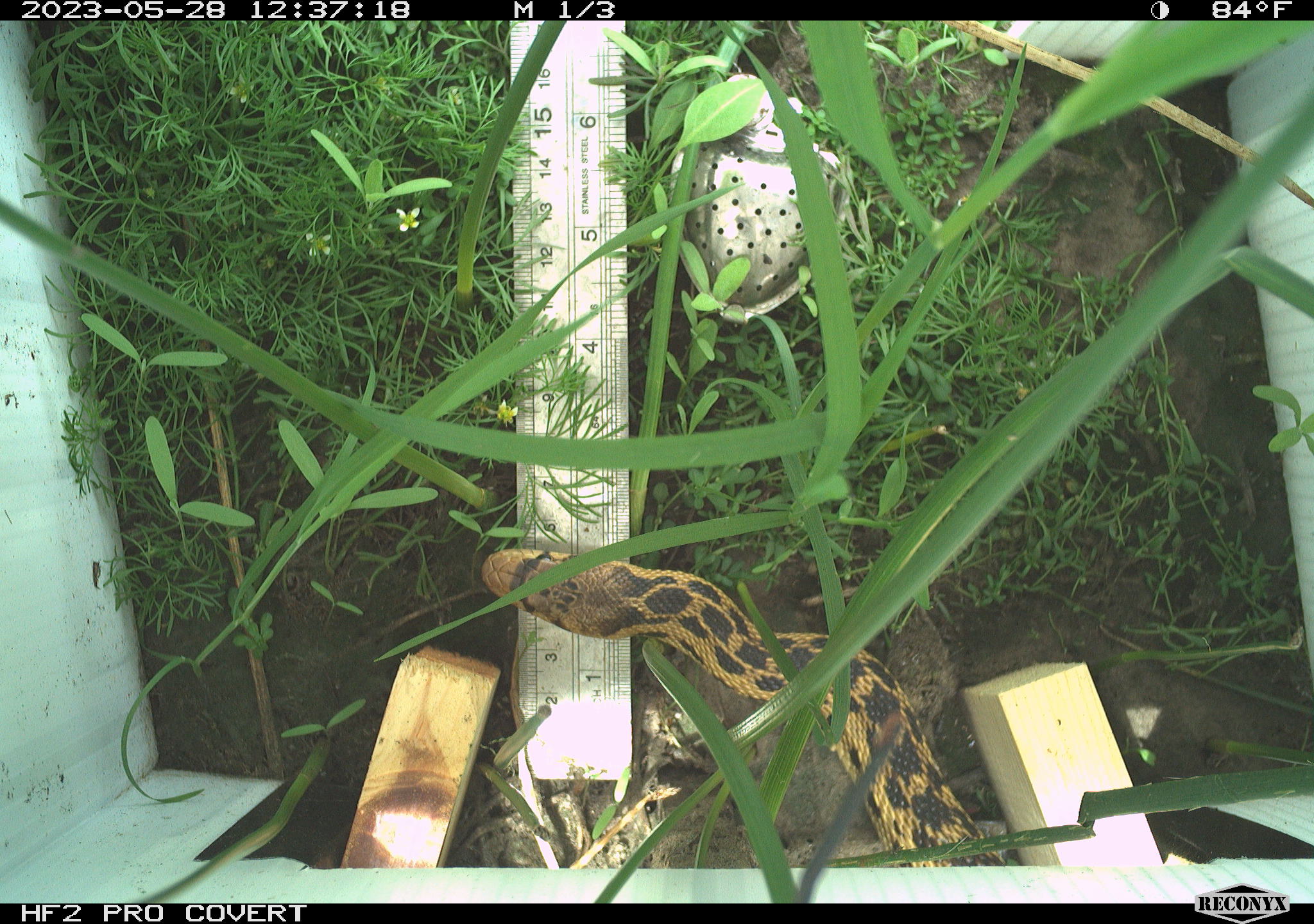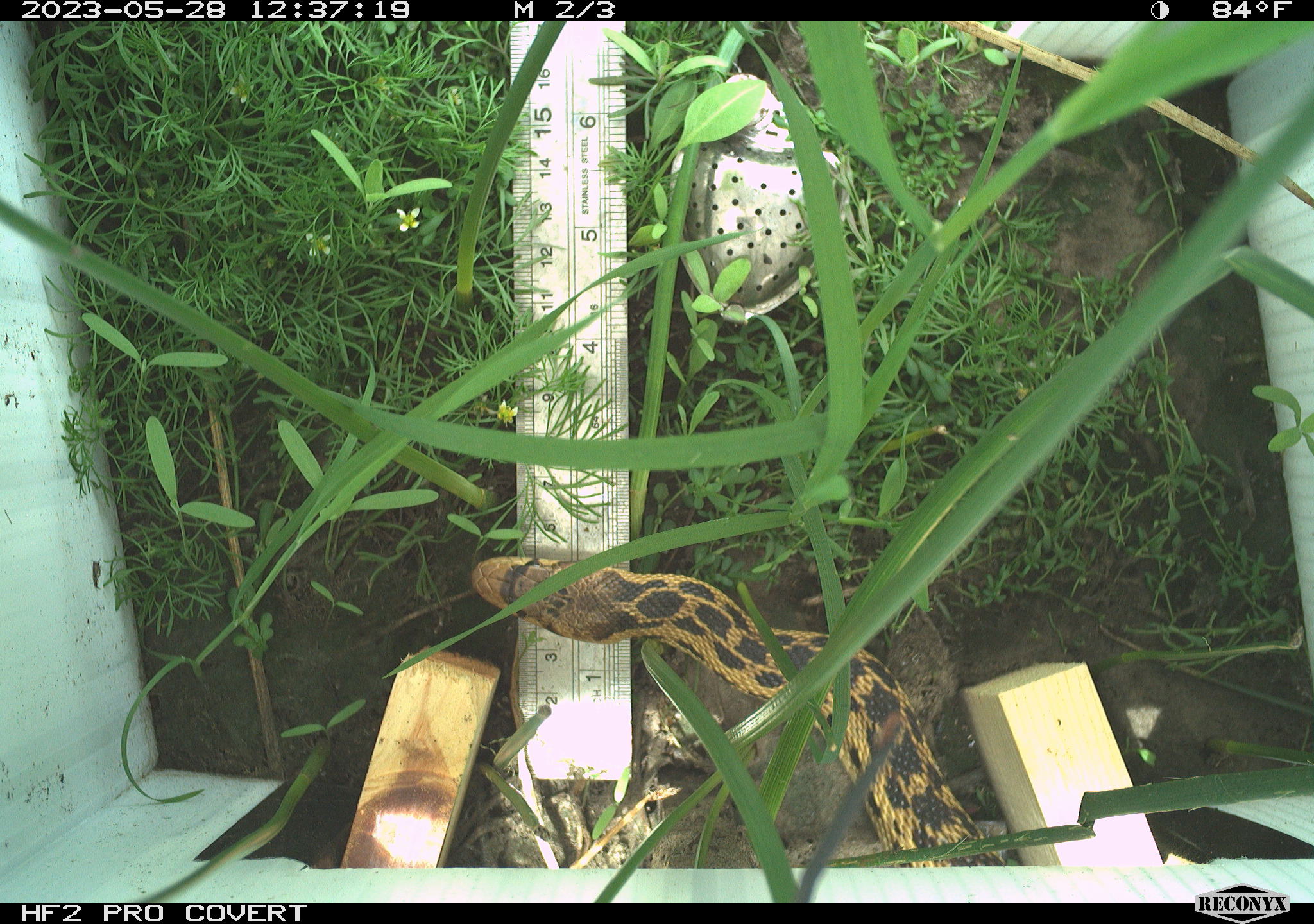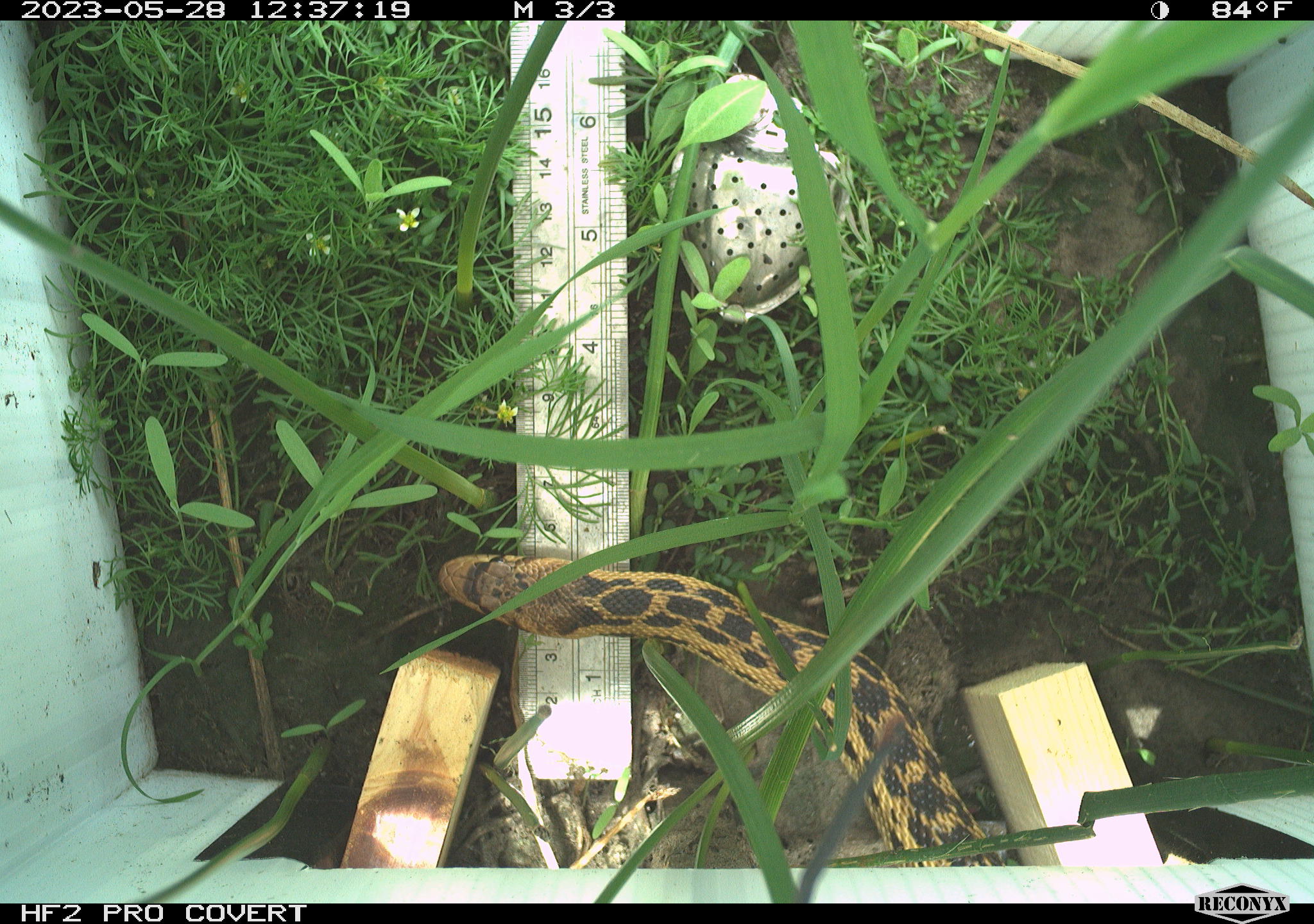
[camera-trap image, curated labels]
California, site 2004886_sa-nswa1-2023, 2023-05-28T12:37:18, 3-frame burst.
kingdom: Animalia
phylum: Chordata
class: Reptilia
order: Squamata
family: Colubridae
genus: Pituophis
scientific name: Pituophis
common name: bullsnakes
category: pituophis species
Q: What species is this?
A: Pituophis species (bullsnakes) (Pituophis).